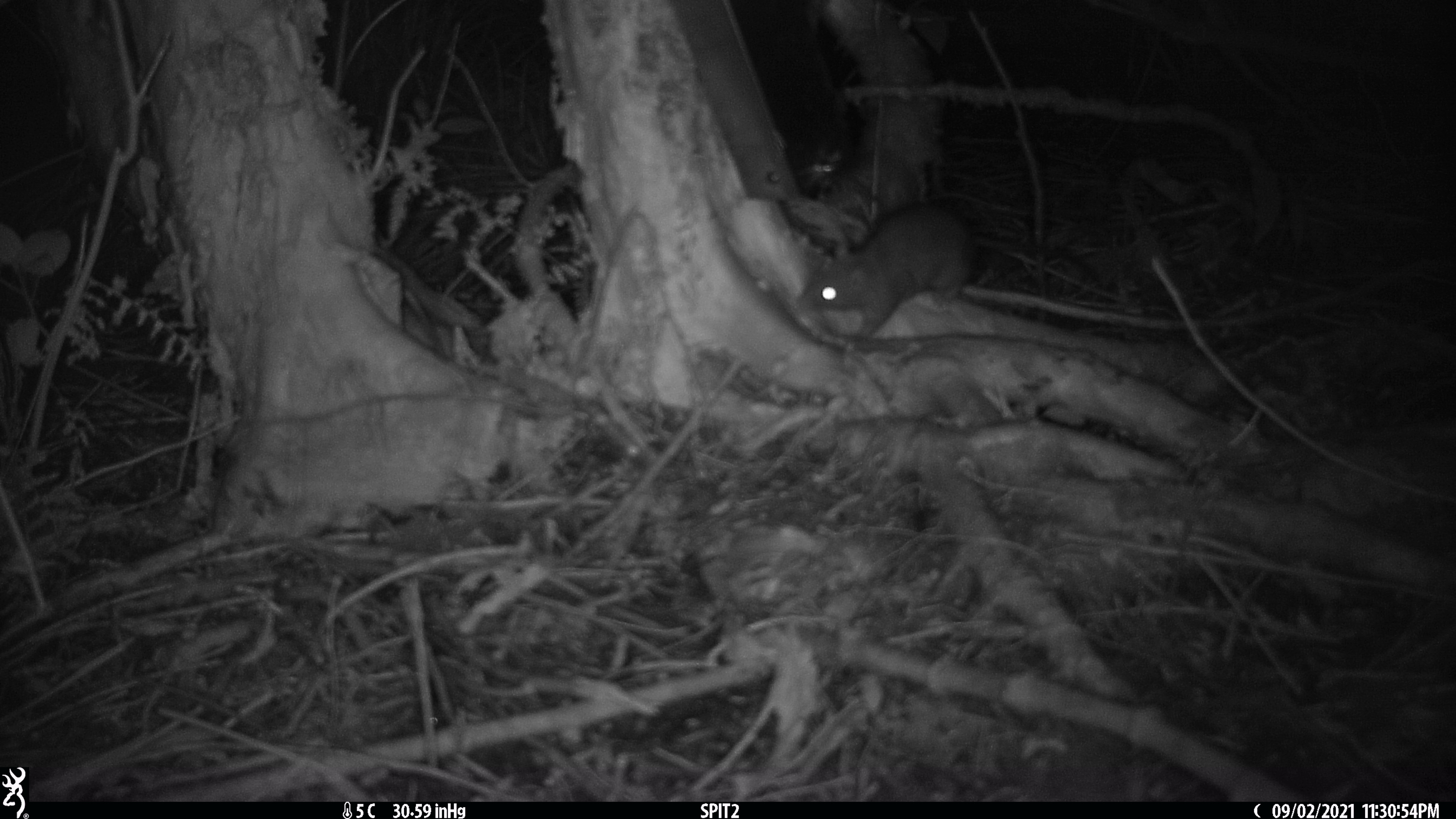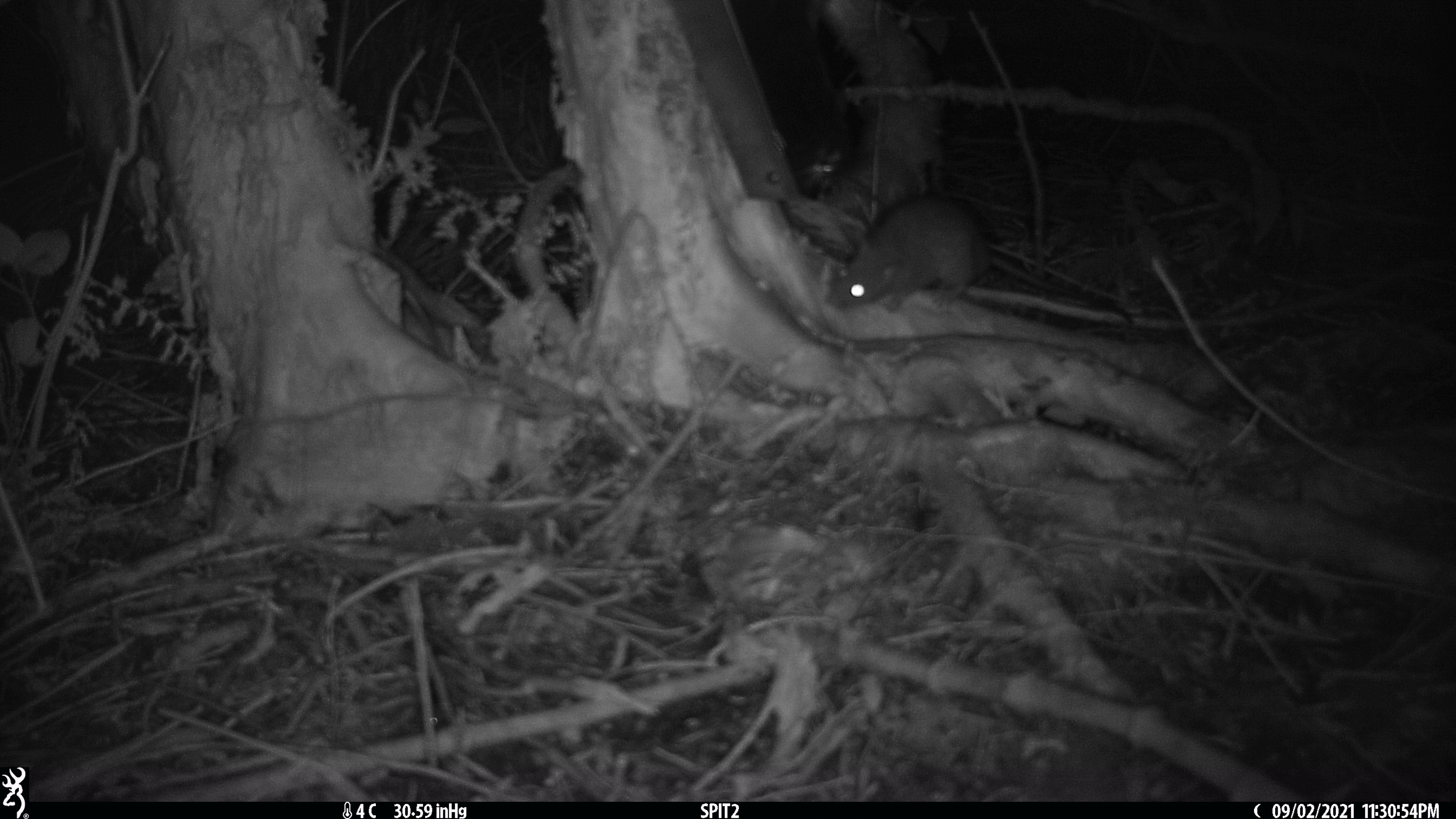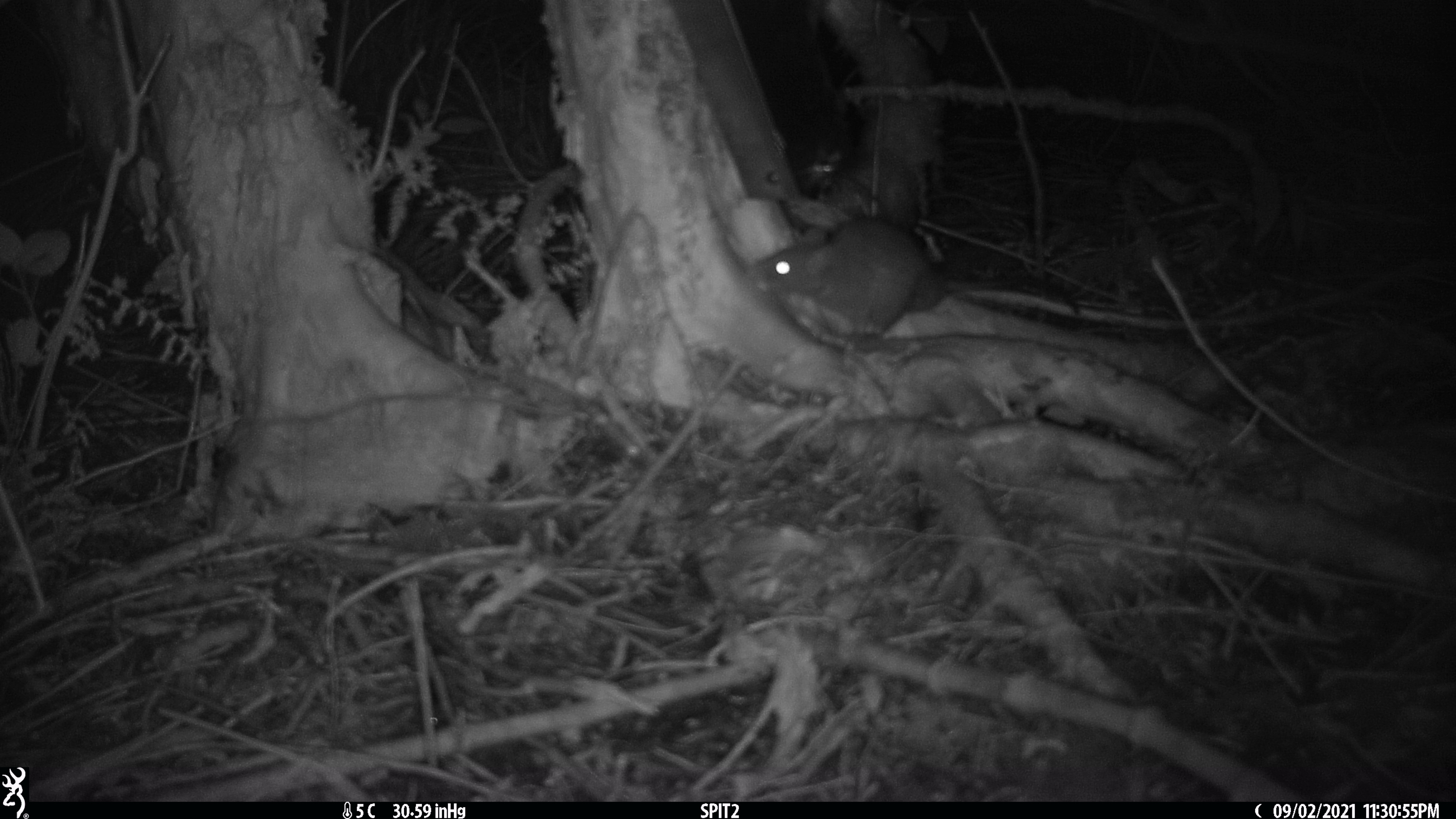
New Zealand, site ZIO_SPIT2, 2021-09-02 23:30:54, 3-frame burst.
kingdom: Animalia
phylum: Chordata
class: Mammalia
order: Rodentia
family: Muridae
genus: Rattus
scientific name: Rattus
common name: rat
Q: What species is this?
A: Rat (Rattus).